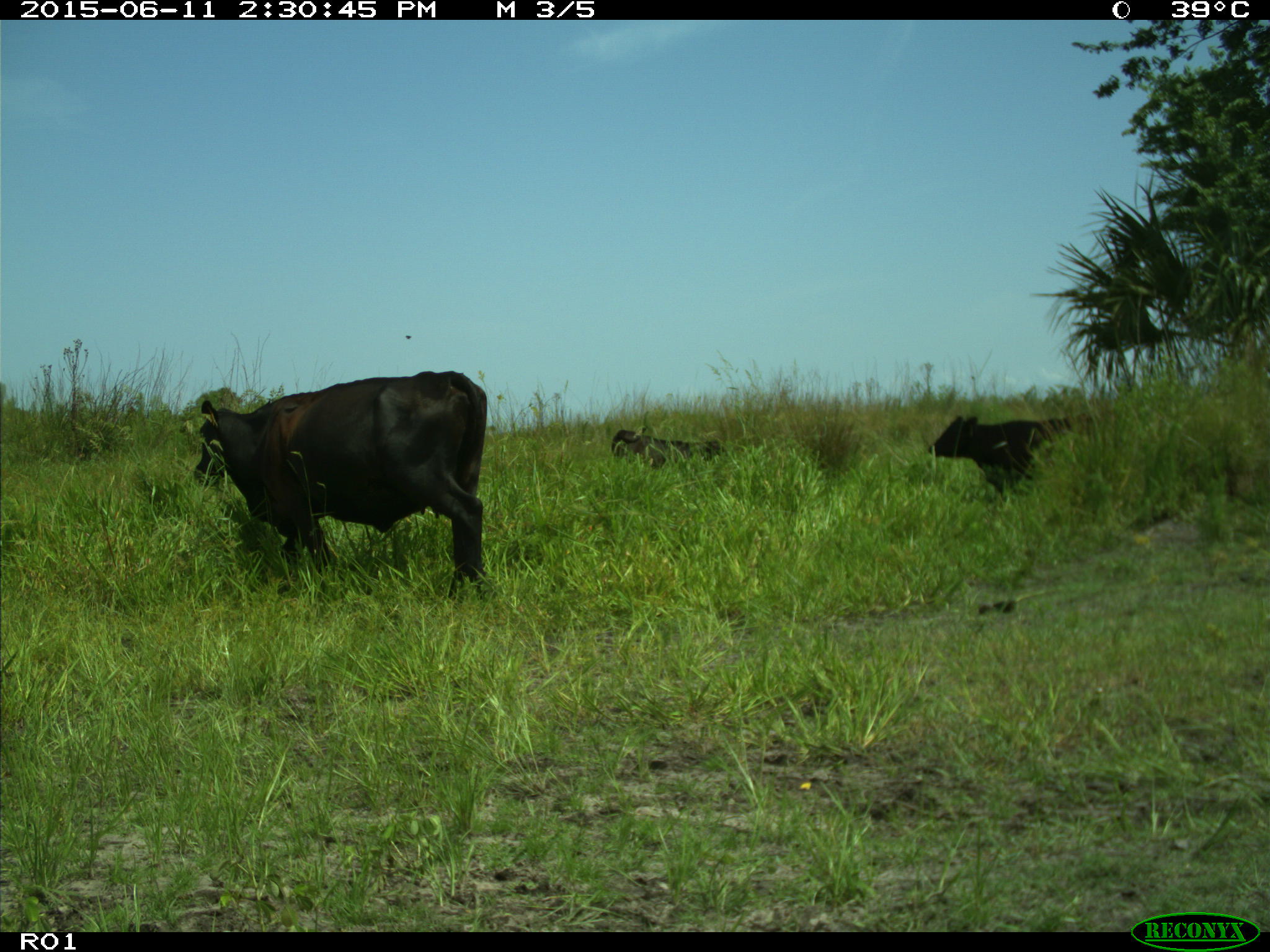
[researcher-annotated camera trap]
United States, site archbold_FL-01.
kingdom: Animalia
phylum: Chordata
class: Mammalia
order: Artiodactyla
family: Bovidae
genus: Bos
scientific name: Bos taurus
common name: domestic cow